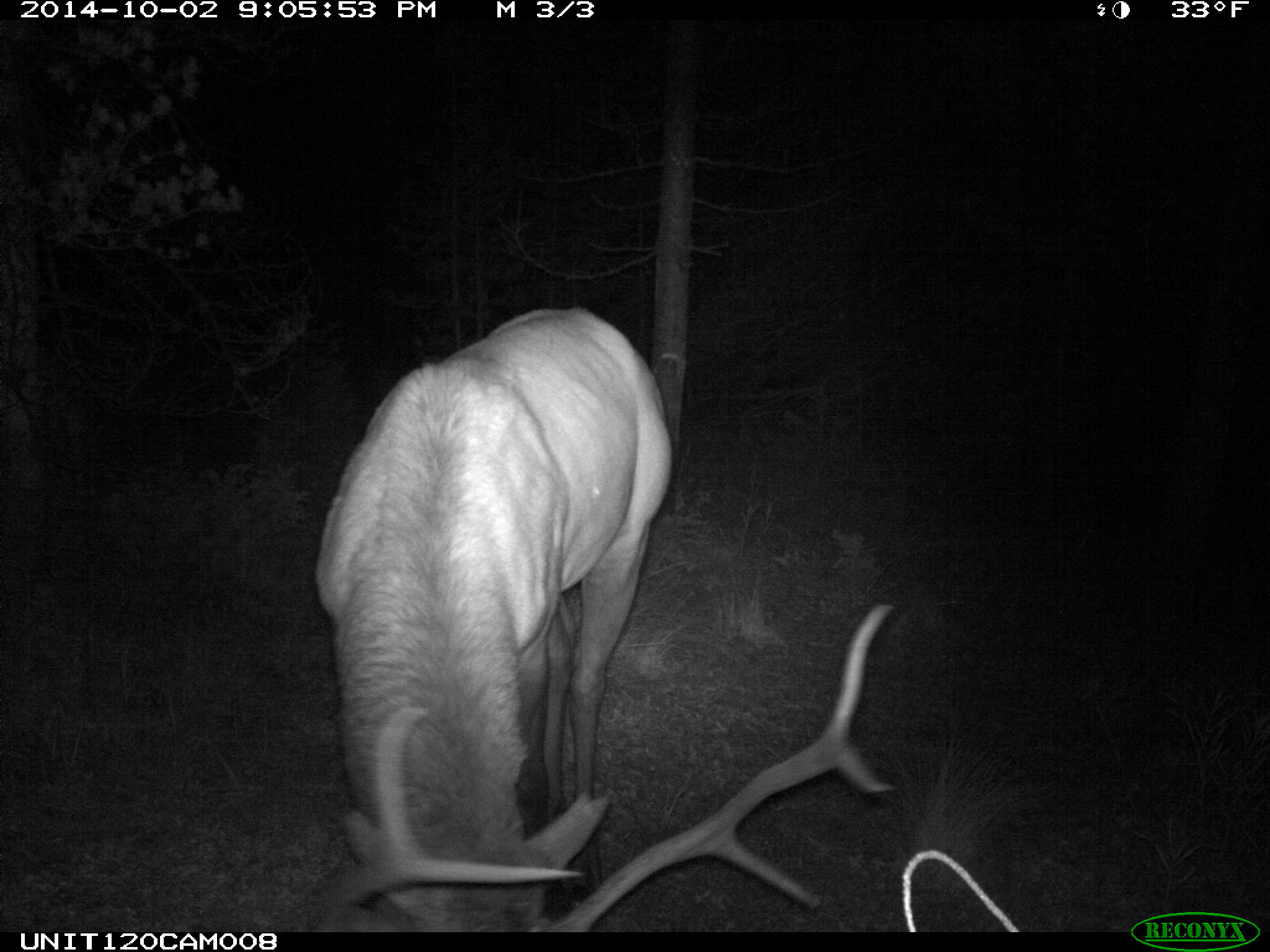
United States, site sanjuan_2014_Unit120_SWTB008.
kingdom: Animalia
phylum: Chordata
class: Mammalia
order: Artiodactyla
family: Cervidae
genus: Cervus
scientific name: Cervus elaphus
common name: red deer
Cervus elaphus (red deer).